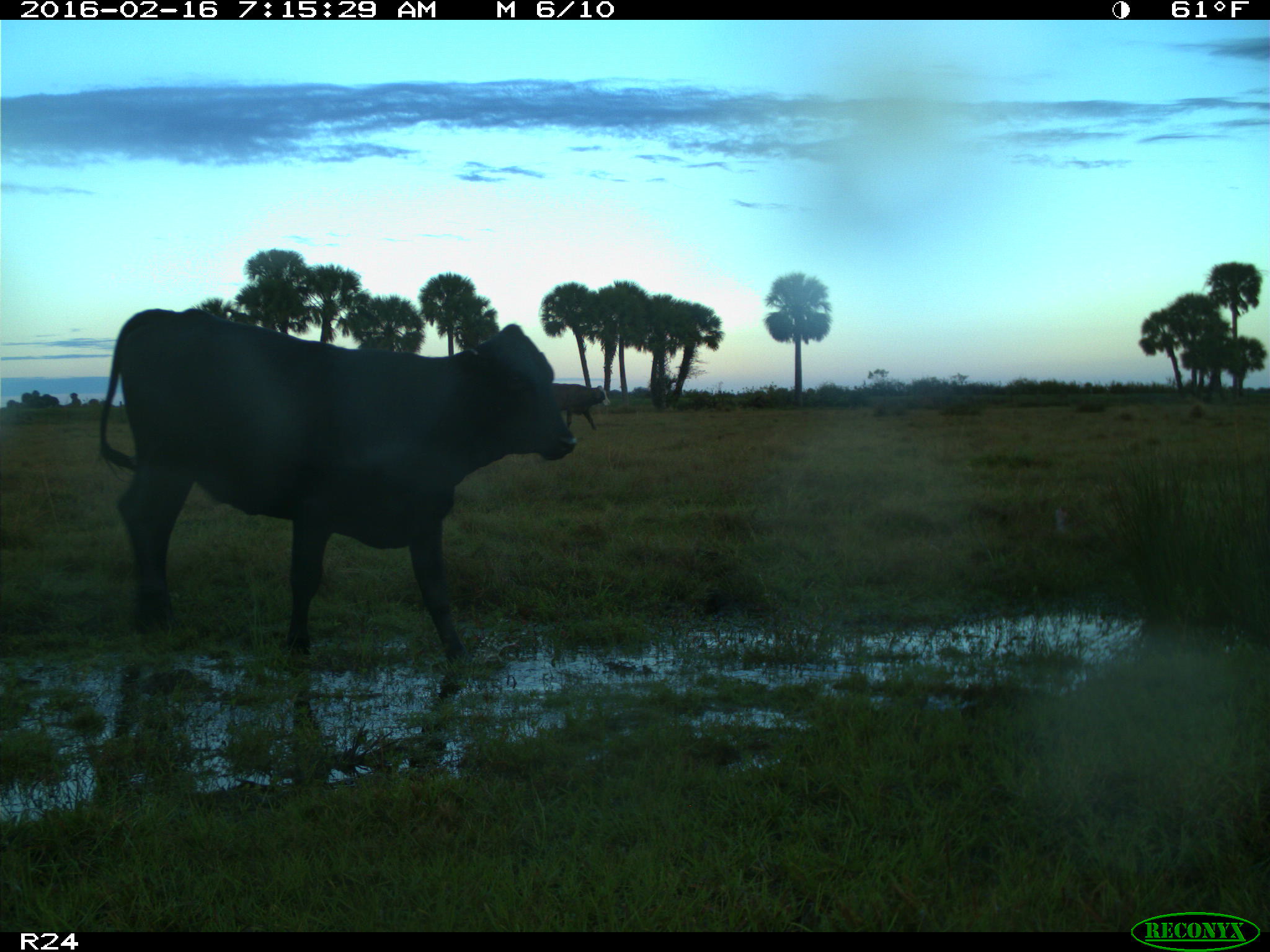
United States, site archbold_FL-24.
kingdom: Animalia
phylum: Chordata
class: Mammalia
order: Artiodactyla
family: Bovidae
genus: Bos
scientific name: Bos taurus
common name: domestic cow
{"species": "Bos taurus (domestic cow)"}